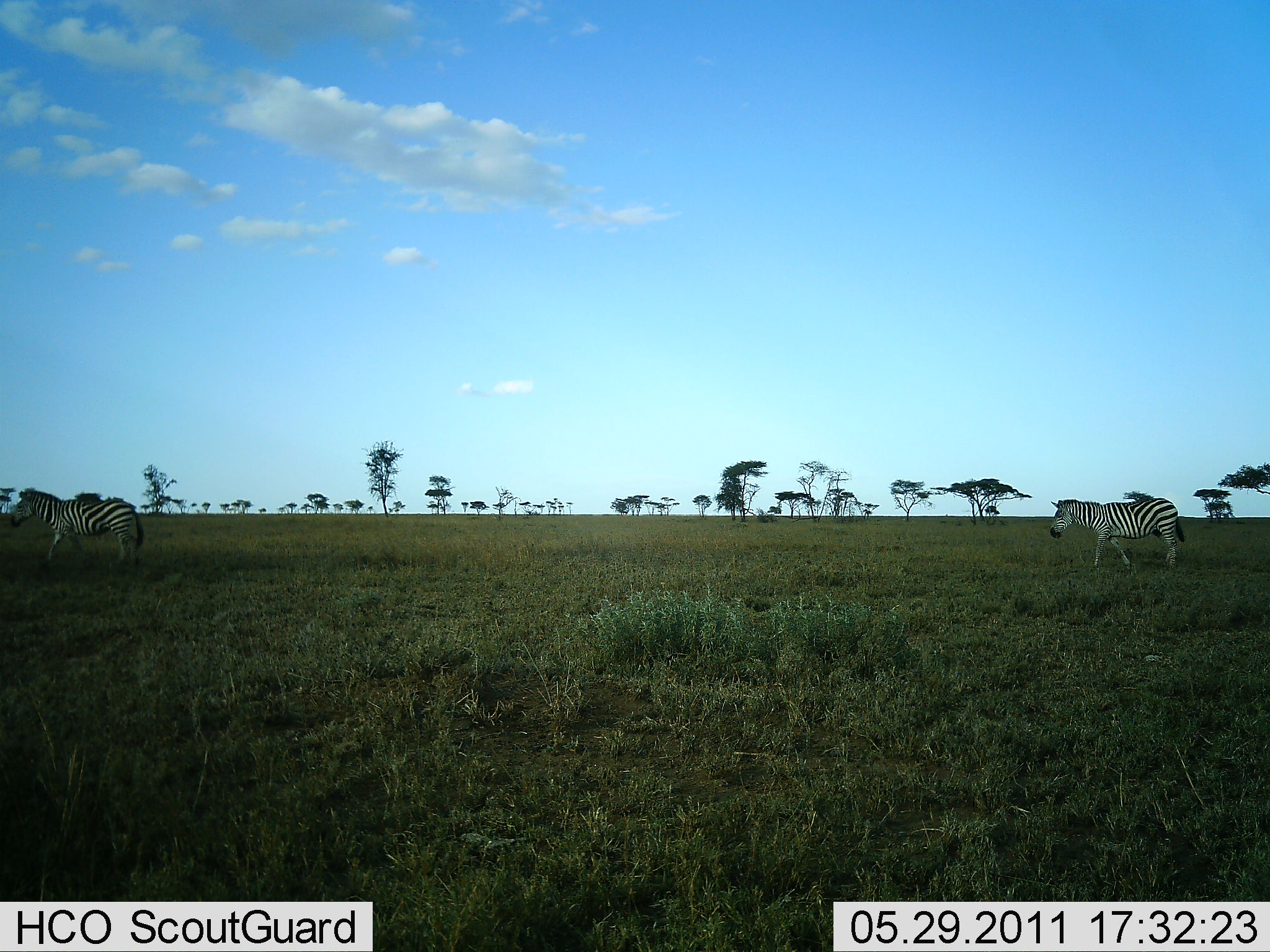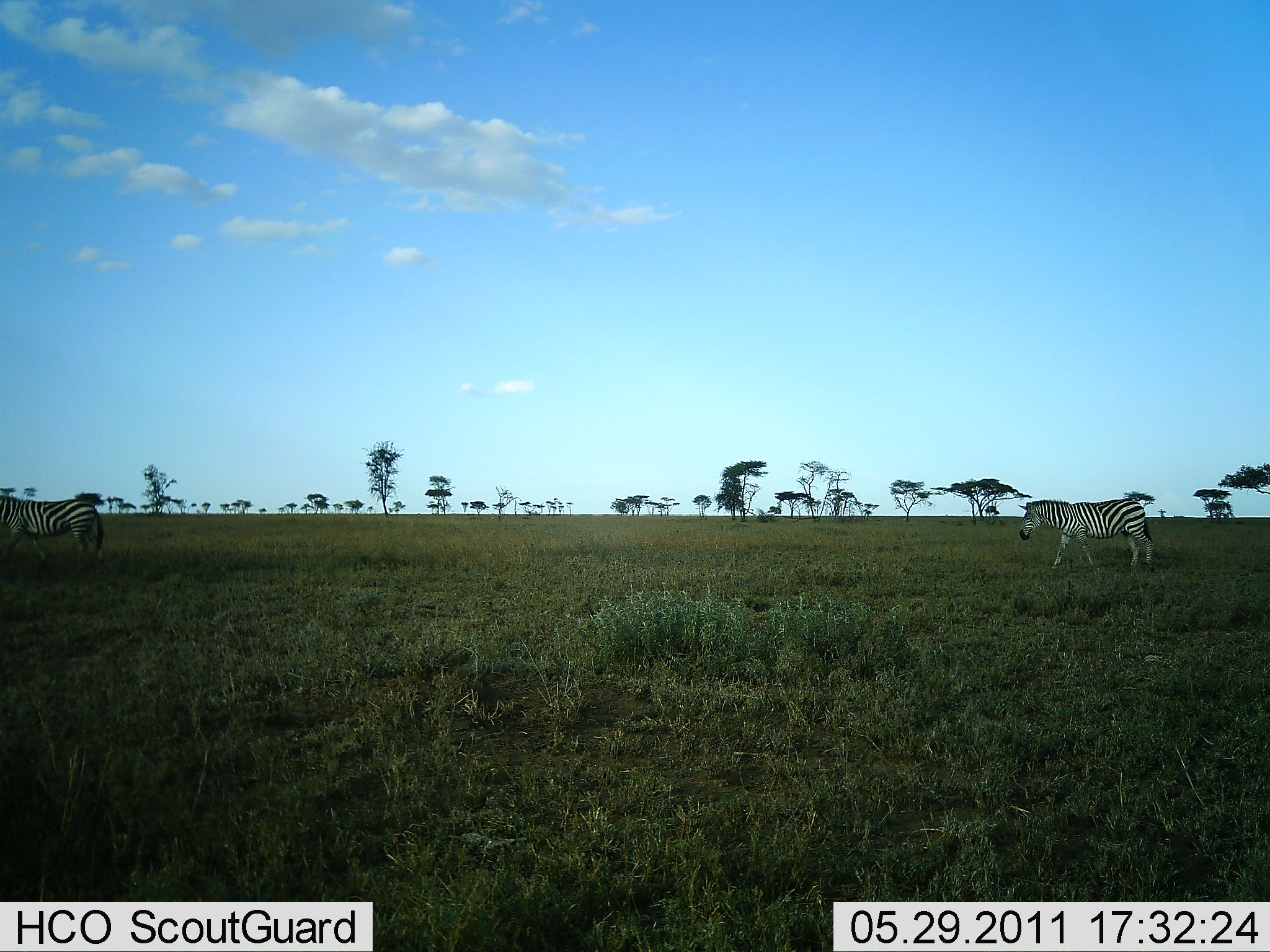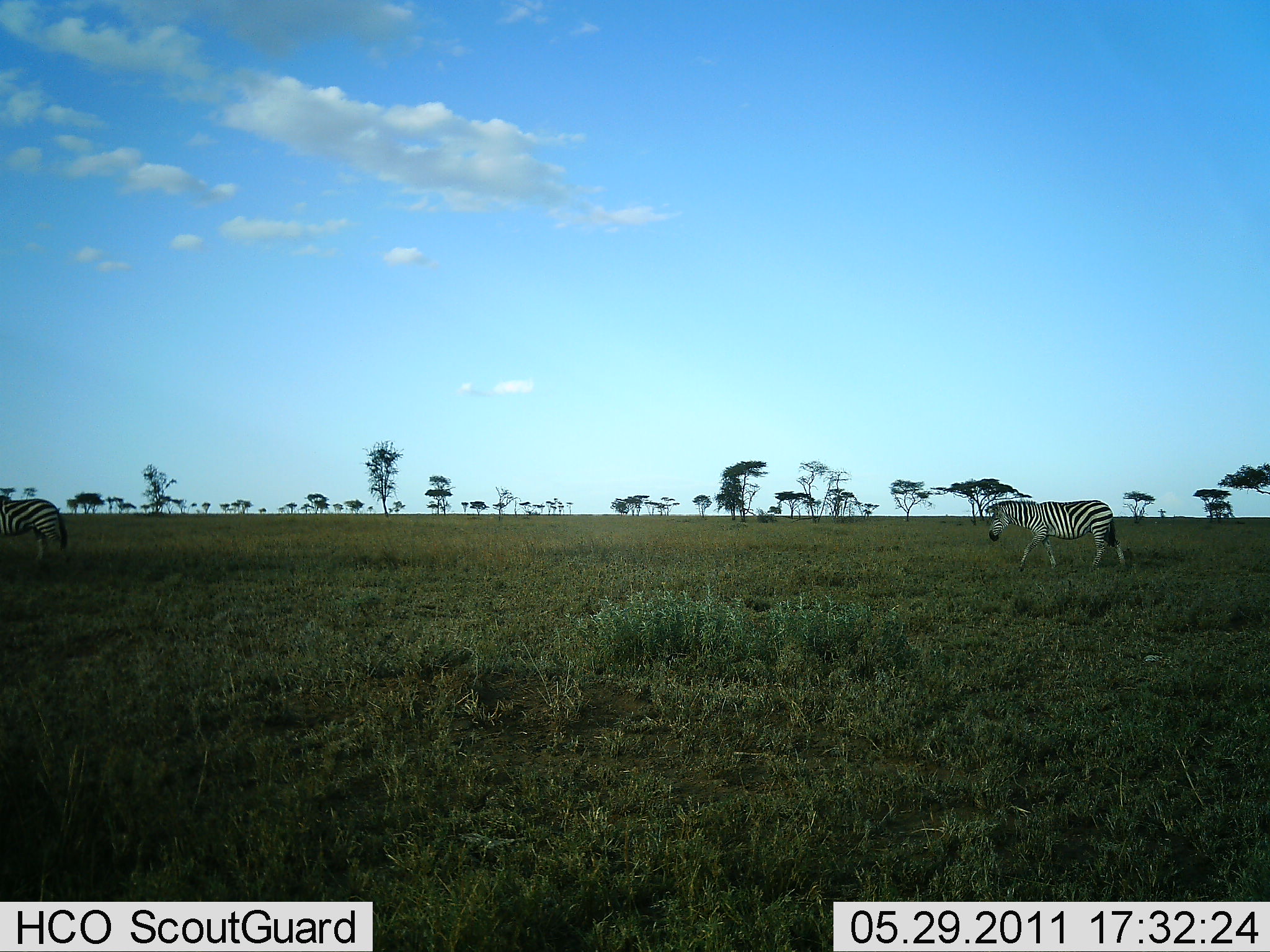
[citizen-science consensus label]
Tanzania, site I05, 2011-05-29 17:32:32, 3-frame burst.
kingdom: Animalia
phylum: Chordata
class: Mammalia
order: Perissodactyla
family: Equidae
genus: Equus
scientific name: Equus quagga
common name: plains zebra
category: zebra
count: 2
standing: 0%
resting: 0%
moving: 100%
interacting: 0%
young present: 0%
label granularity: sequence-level